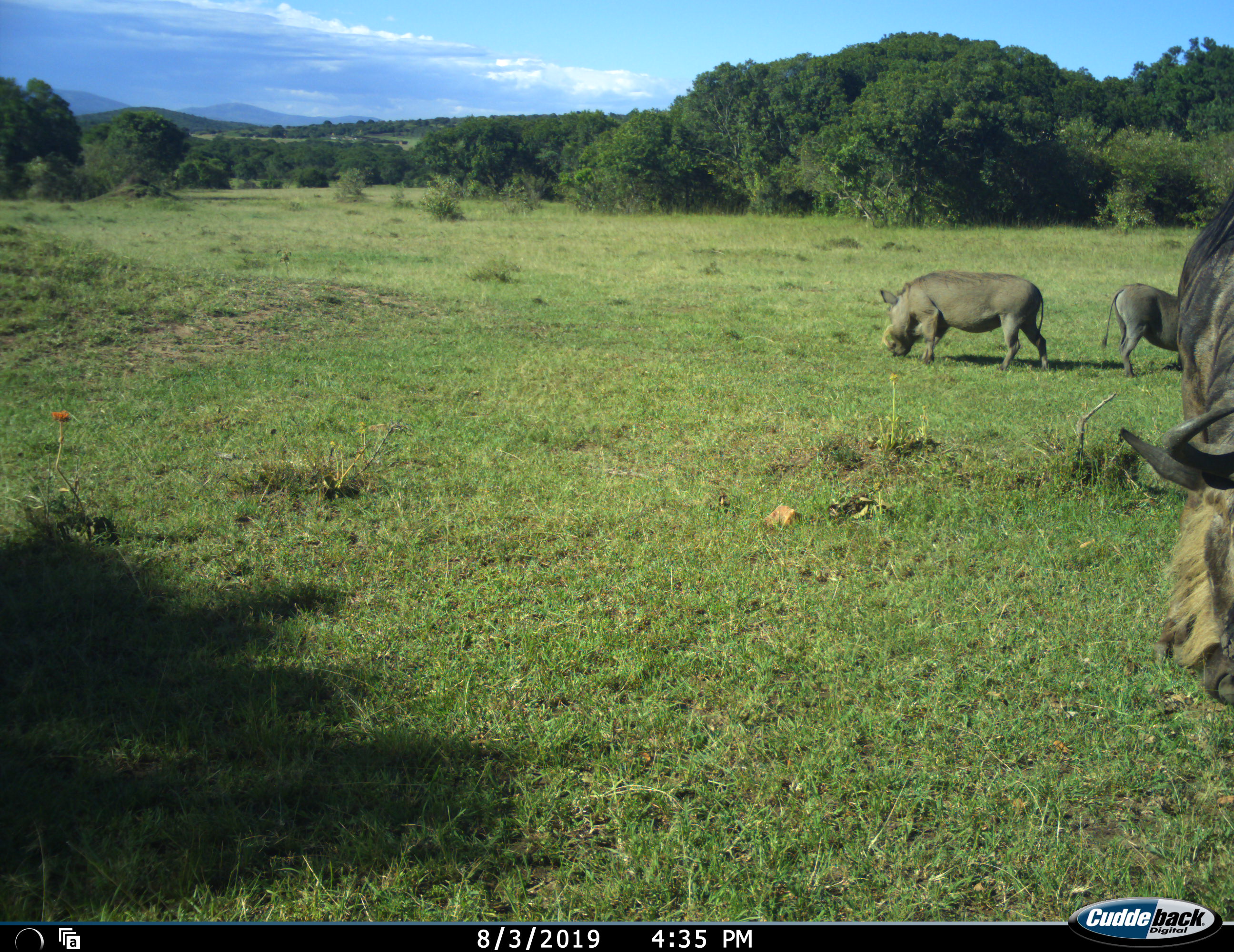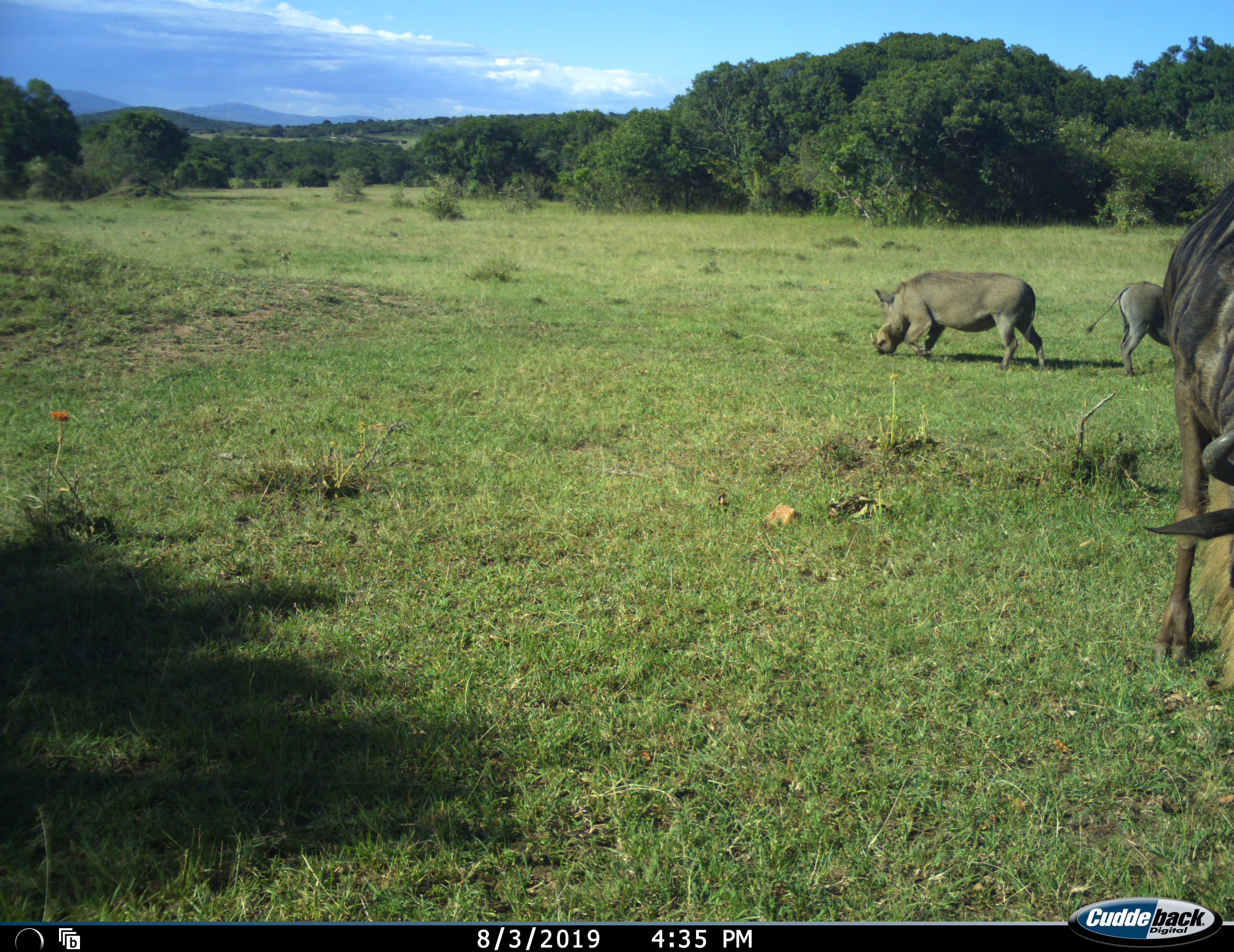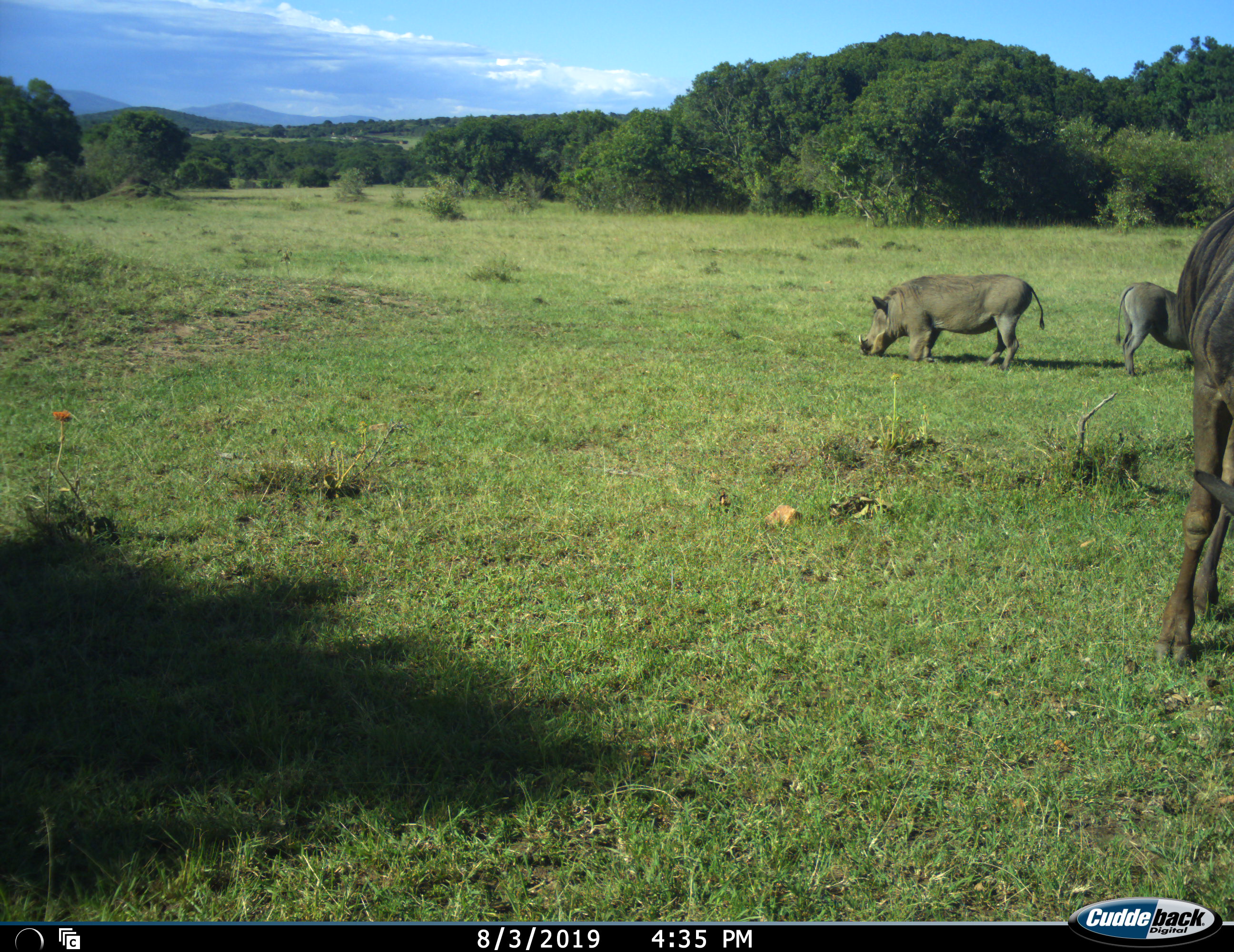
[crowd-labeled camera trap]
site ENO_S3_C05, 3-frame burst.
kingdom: Animalia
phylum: Chordata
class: Mammalia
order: Artiodactyla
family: Suidae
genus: Phacochoerus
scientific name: Phacochoerus africanus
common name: warthog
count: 2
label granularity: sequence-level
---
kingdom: Animalia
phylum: Chordata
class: Mammalia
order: Artiodactyla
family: Bovidae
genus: Connochaetes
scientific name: Connochaetes taurinus taurinus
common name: blue wildebeest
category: wildebeestblue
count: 1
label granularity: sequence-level